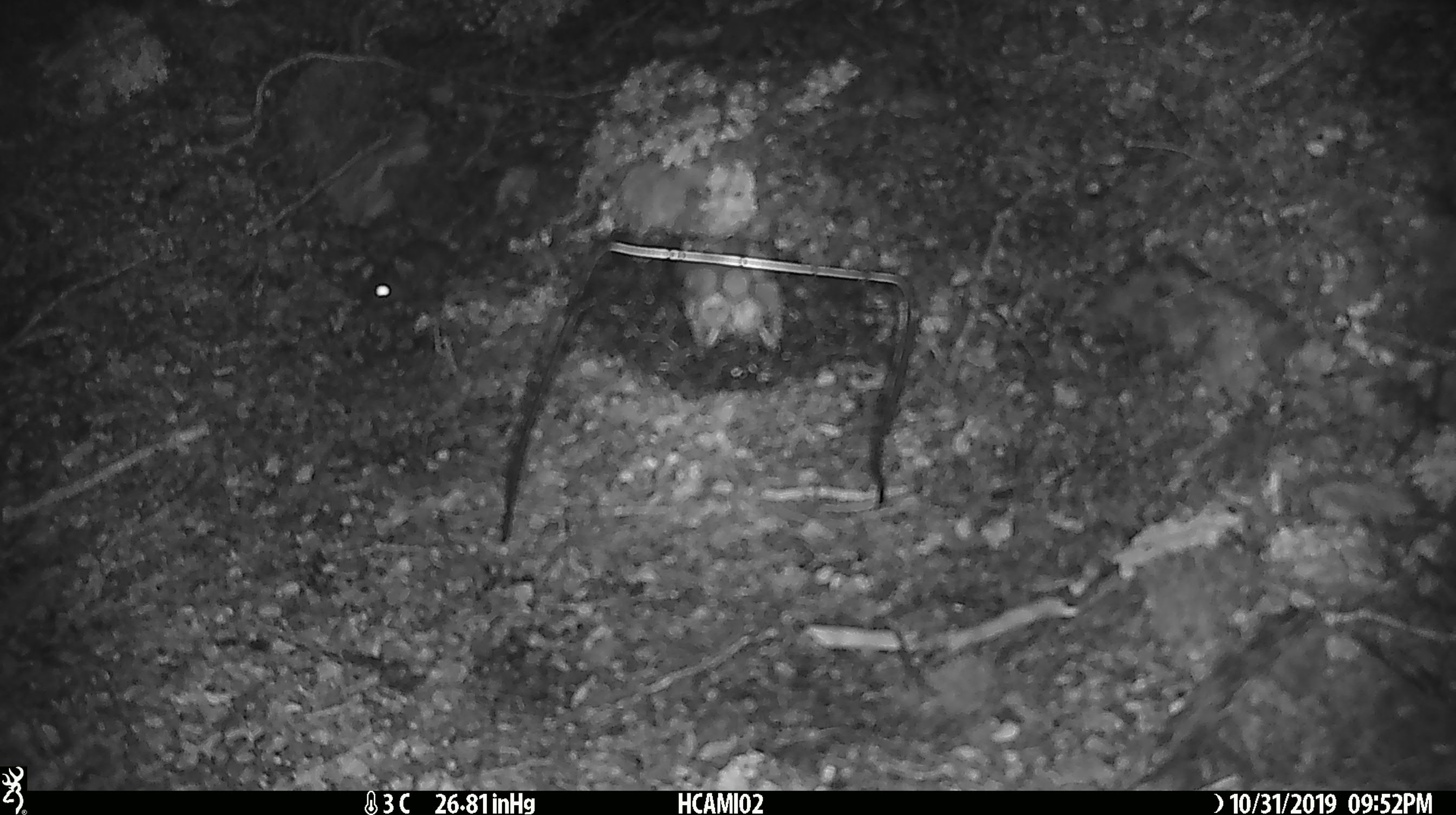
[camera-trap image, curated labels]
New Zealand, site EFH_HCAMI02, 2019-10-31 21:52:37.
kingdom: Animalia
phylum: Chordata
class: Mammalia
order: Rodentia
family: Muridae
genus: Mus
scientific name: Mus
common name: mouse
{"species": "mouse (Mus)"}